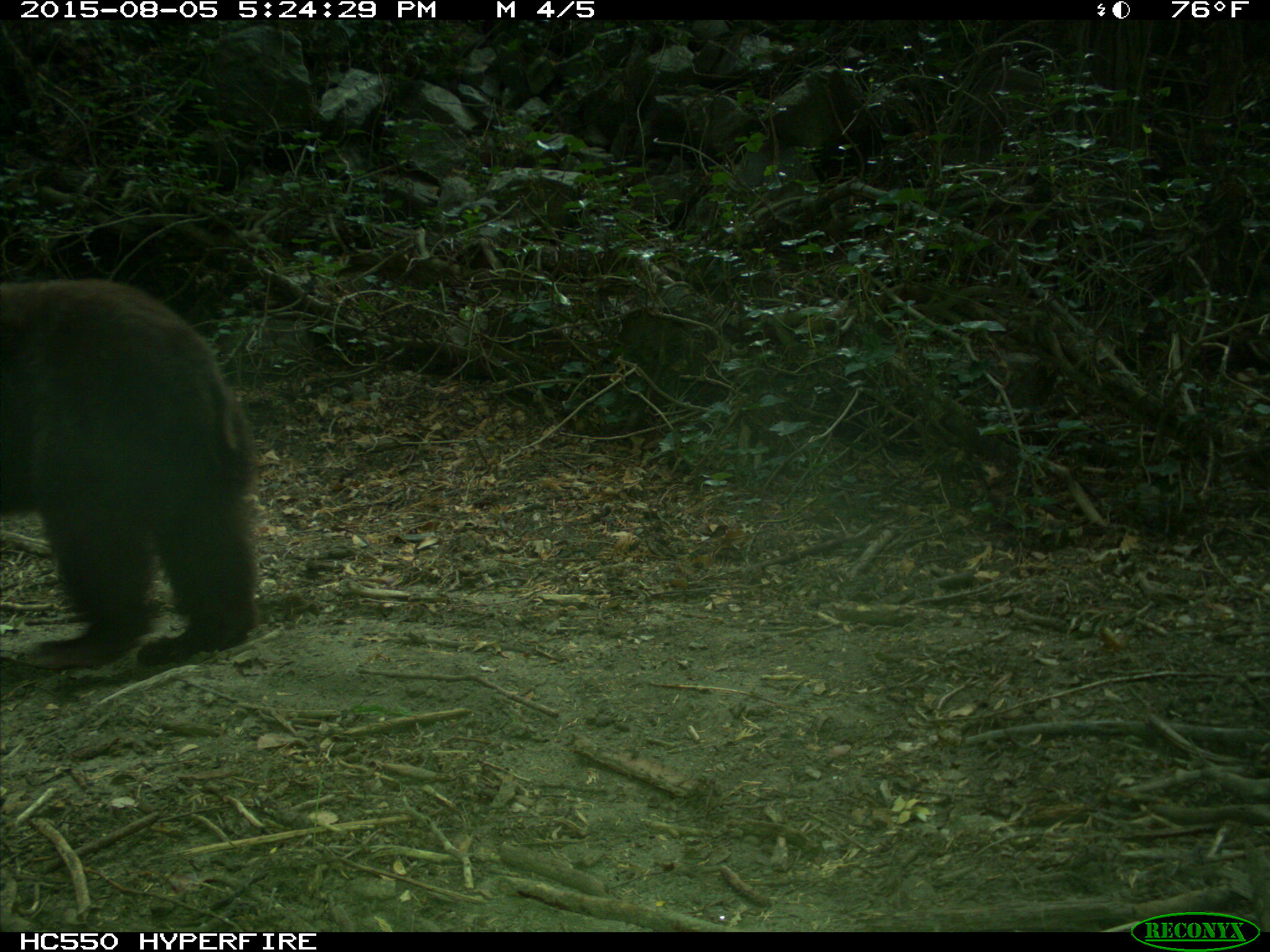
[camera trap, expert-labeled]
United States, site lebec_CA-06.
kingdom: Animalia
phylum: Chordata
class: Mammalia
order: Carnivora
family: Ursidae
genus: Ursus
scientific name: Ursus americanus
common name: american black bear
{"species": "Ursus americanus (american black bear)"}